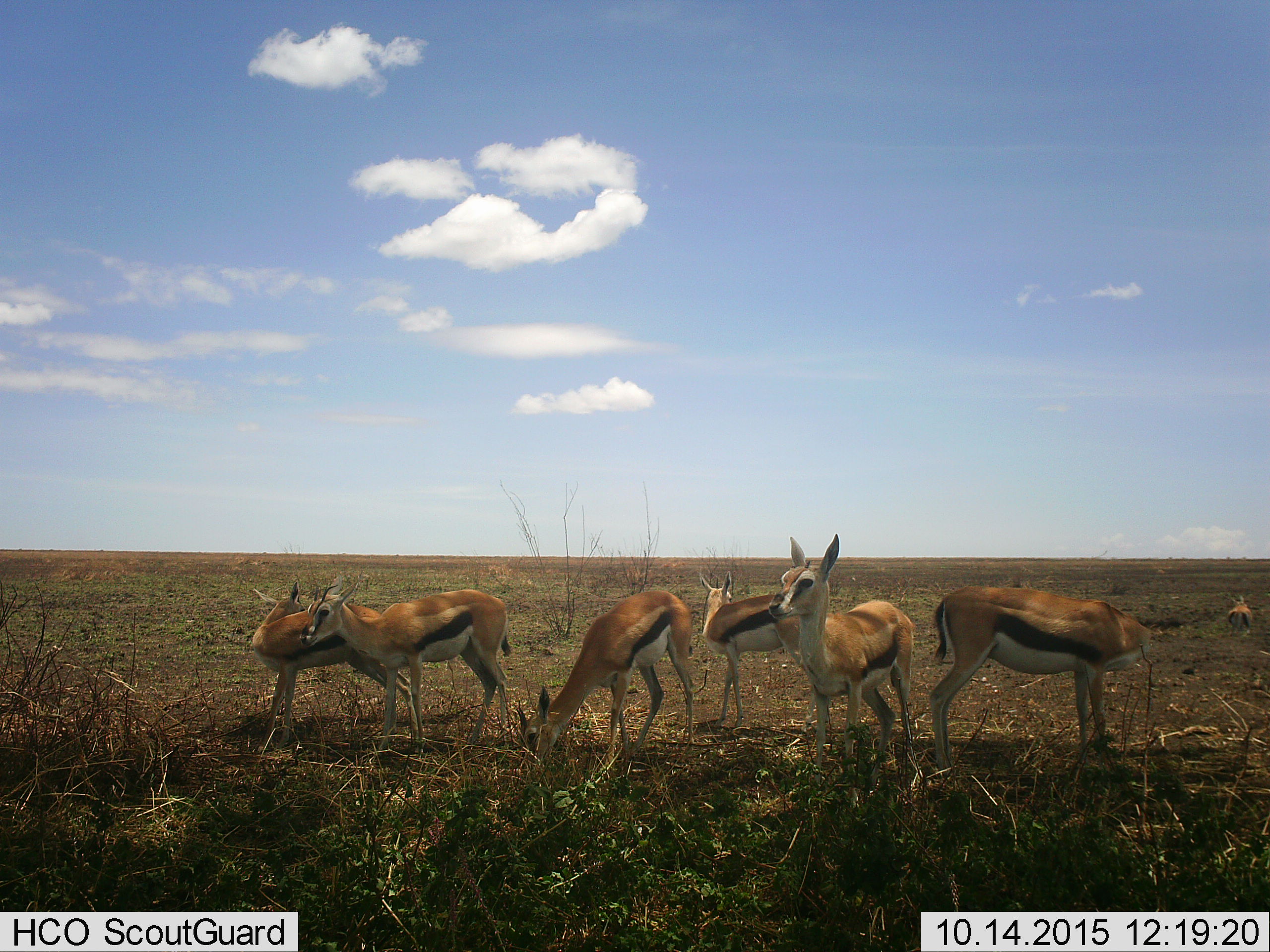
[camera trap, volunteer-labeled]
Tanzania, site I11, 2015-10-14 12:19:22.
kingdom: Animalia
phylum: Chordata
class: Mammalia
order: Artiodactyla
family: Bovidae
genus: Eudorcas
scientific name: Eudorcas thomsonii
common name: thomson's gazelle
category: gazellethomsons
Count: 7.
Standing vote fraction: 100%.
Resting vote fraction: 11%.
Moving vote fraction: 44%.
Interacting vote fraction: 22%.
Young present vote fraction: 22%.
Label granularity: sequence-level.